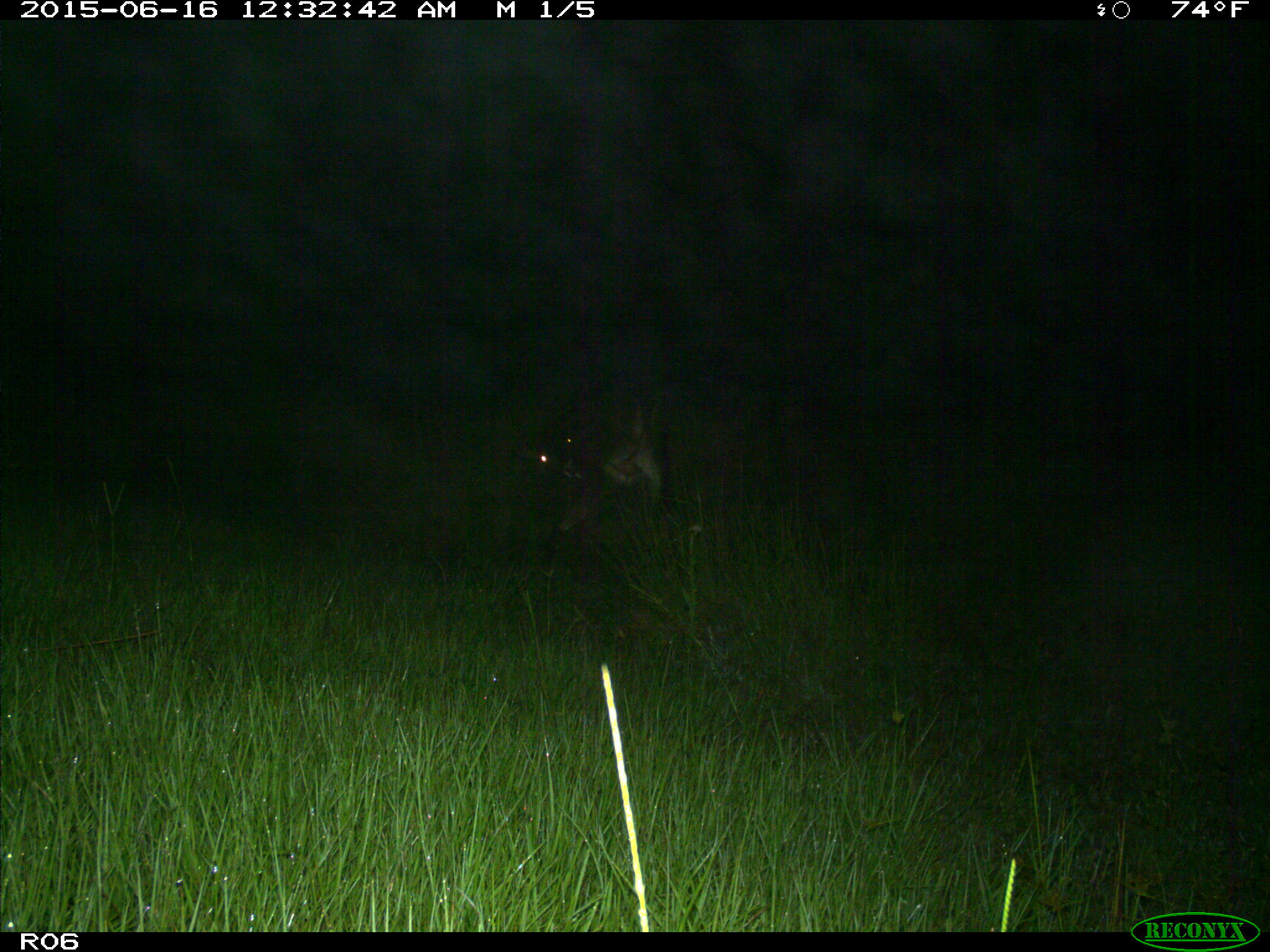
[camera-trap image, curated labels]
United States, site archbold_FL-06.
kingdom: Animalia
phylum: Chordata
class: Mammalia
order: Artiodactyla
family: Bovidae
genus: Bos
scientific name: Bos taurus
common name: domestic cow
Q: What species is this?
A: Bos taurus (domestic cow).